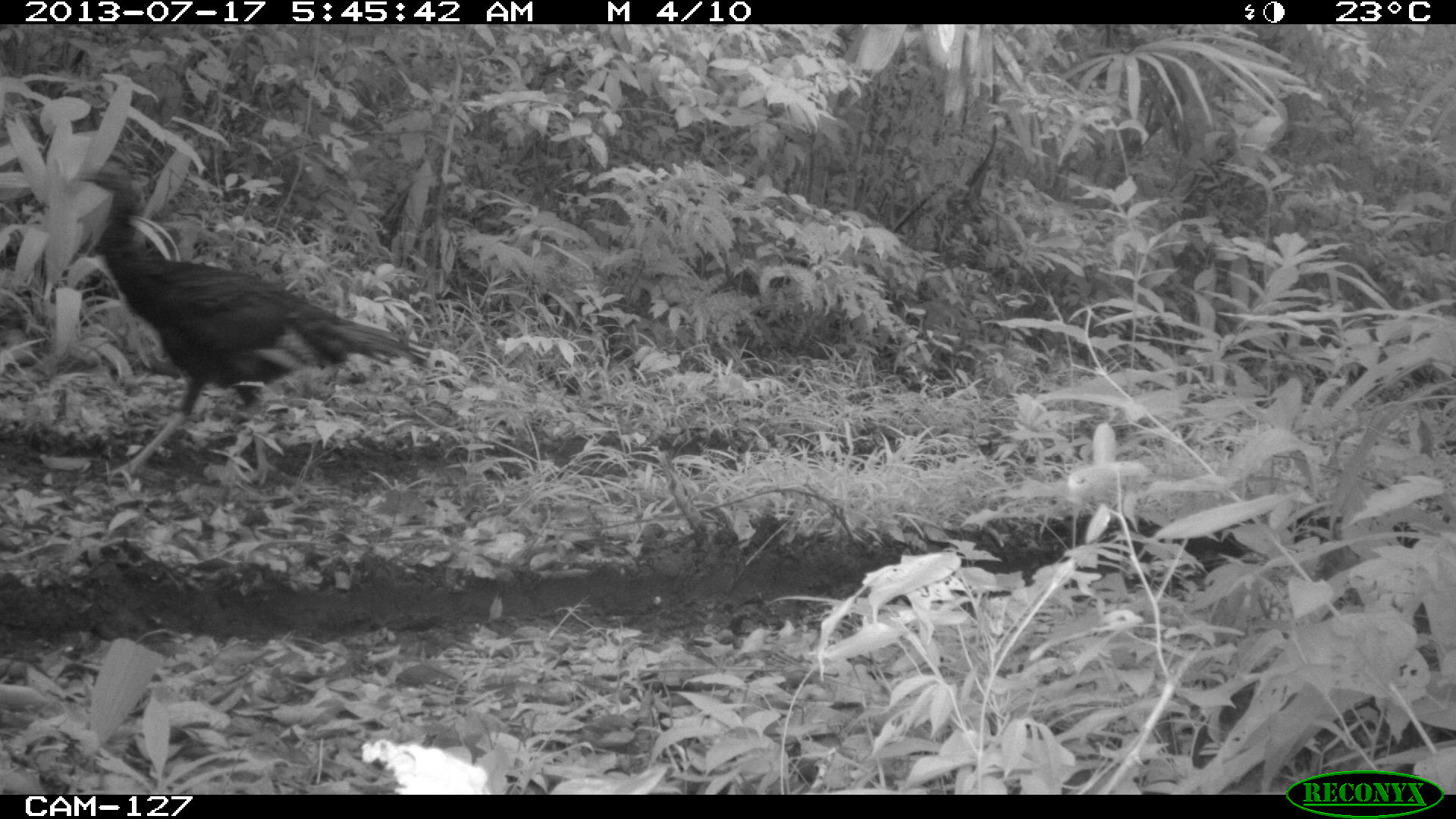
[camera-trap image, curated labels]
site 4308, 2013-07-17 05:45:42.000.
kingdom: Animalia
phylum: Chordata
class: Aves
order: Galliformes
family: Phasianidae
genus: Meleagris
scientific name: Meleagris ocellata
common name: ocellated turkey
Meleagris ocellata (ocellated turkey), count 1.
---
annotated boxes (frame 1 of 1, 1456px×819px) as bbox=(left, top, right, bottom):
meleagris ocellata: bbox=(63, 158, 435, 489)